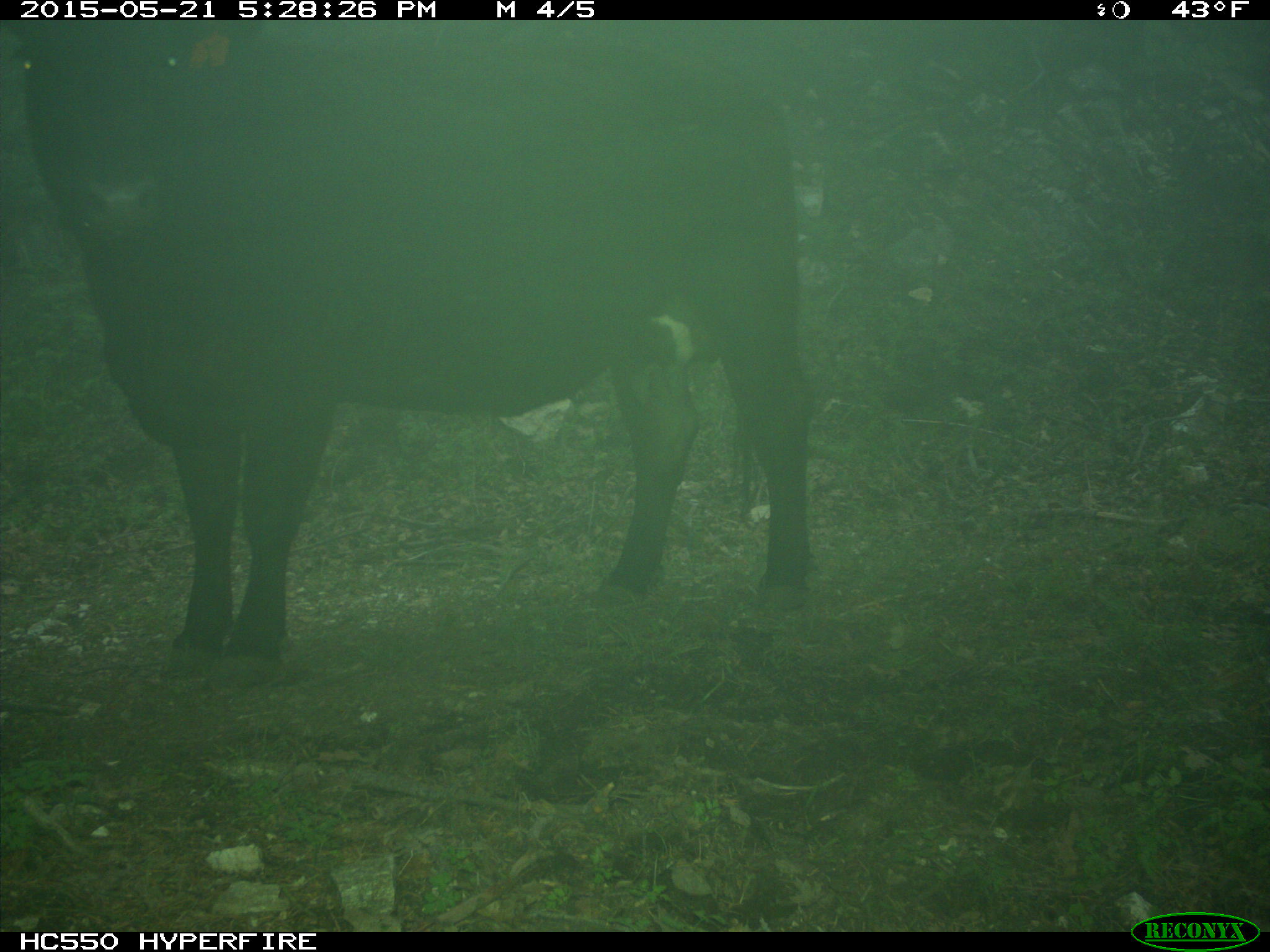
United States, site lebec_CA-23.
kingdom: Animalia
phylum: Chordata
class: Mammalia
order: Artiodactyla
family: Bovidae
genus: Bos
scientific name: Bos taurus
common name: domestic cow